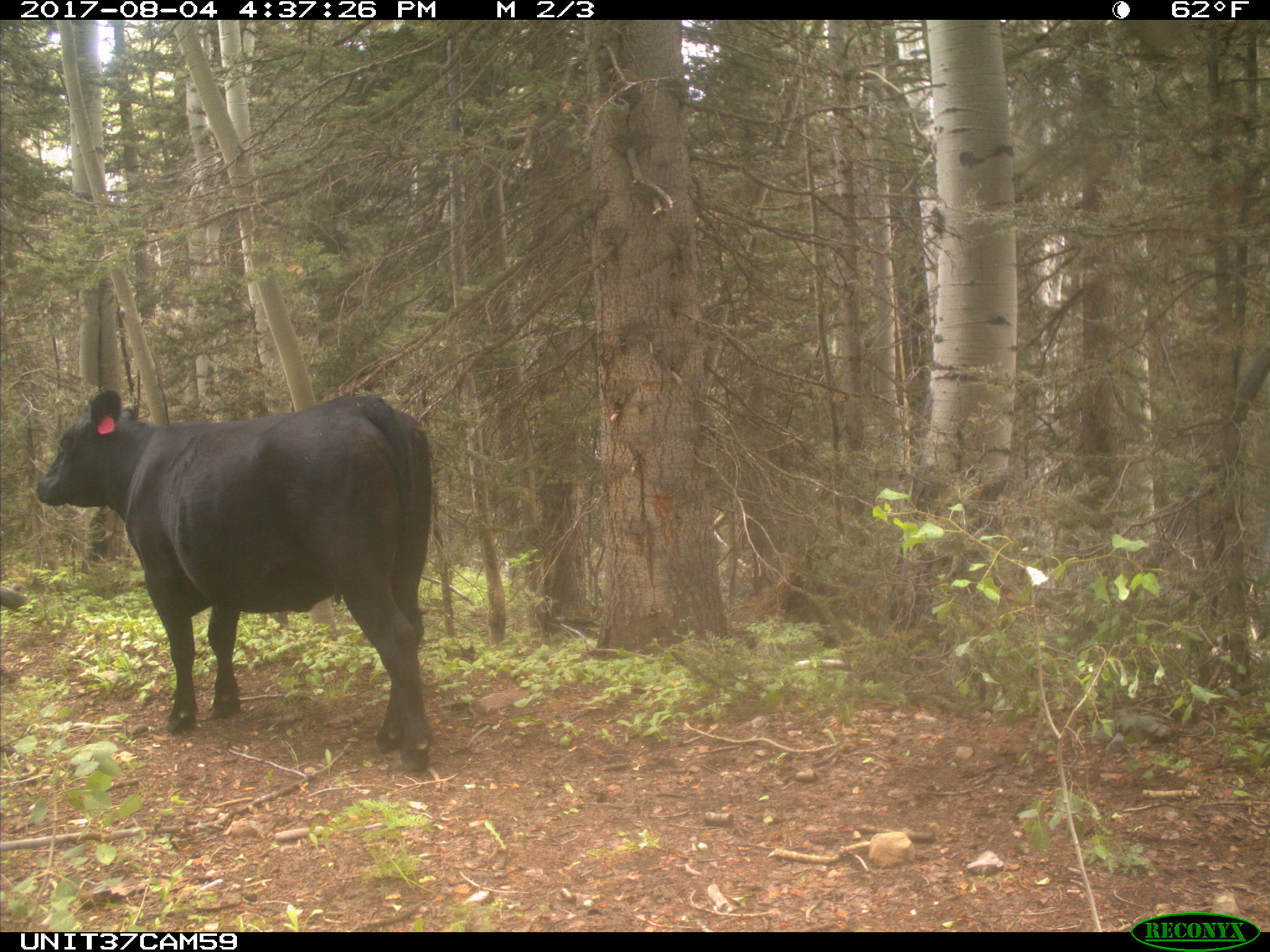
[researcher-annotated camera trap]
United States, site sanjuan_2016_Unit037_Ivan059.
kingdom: Animalia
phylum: Chordata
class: Mammalia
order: Artiodactyla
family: Bovidae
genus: Bos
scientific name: Bos taurus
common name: domestic cow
Bos taurus (domestic cow).